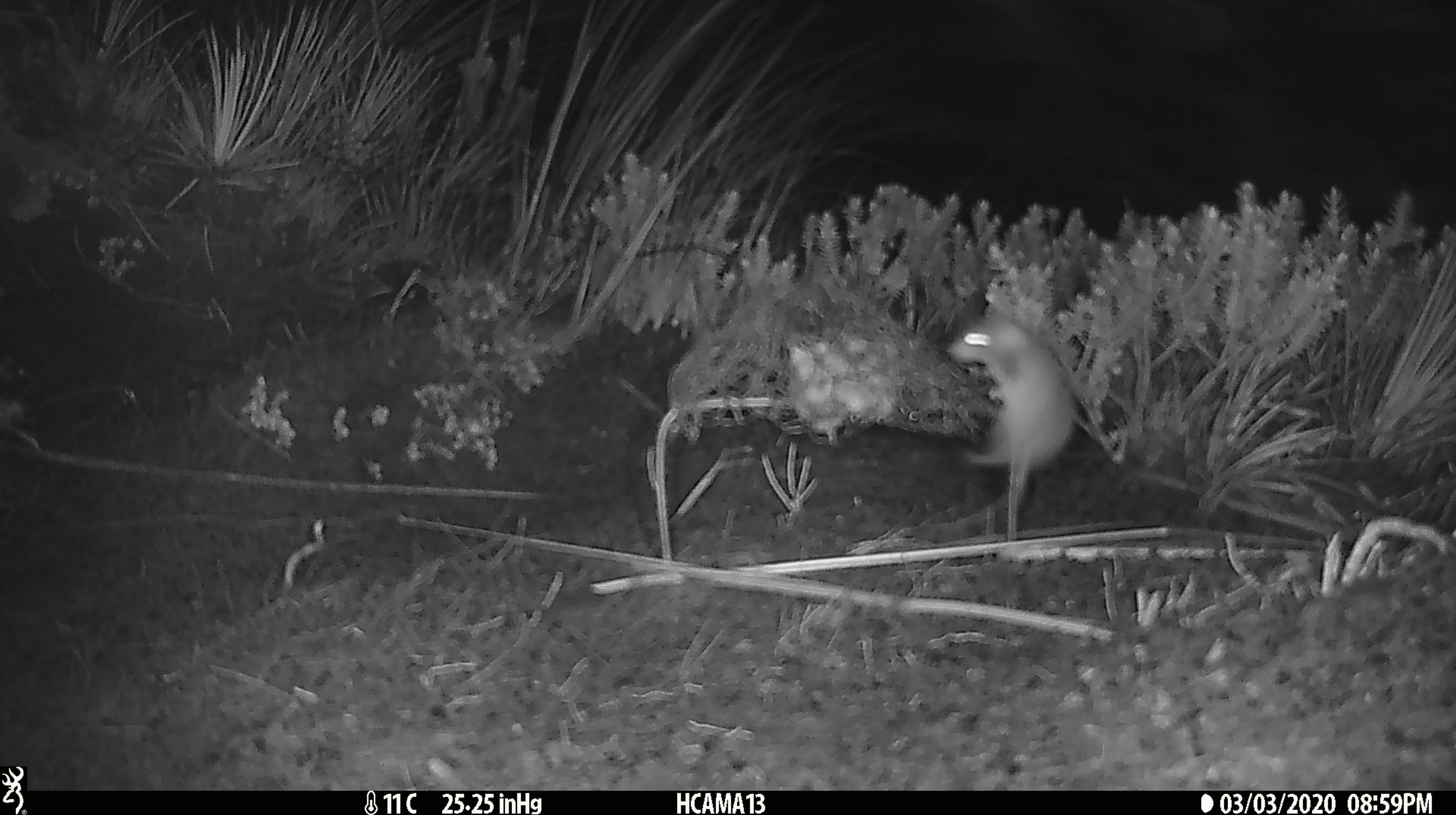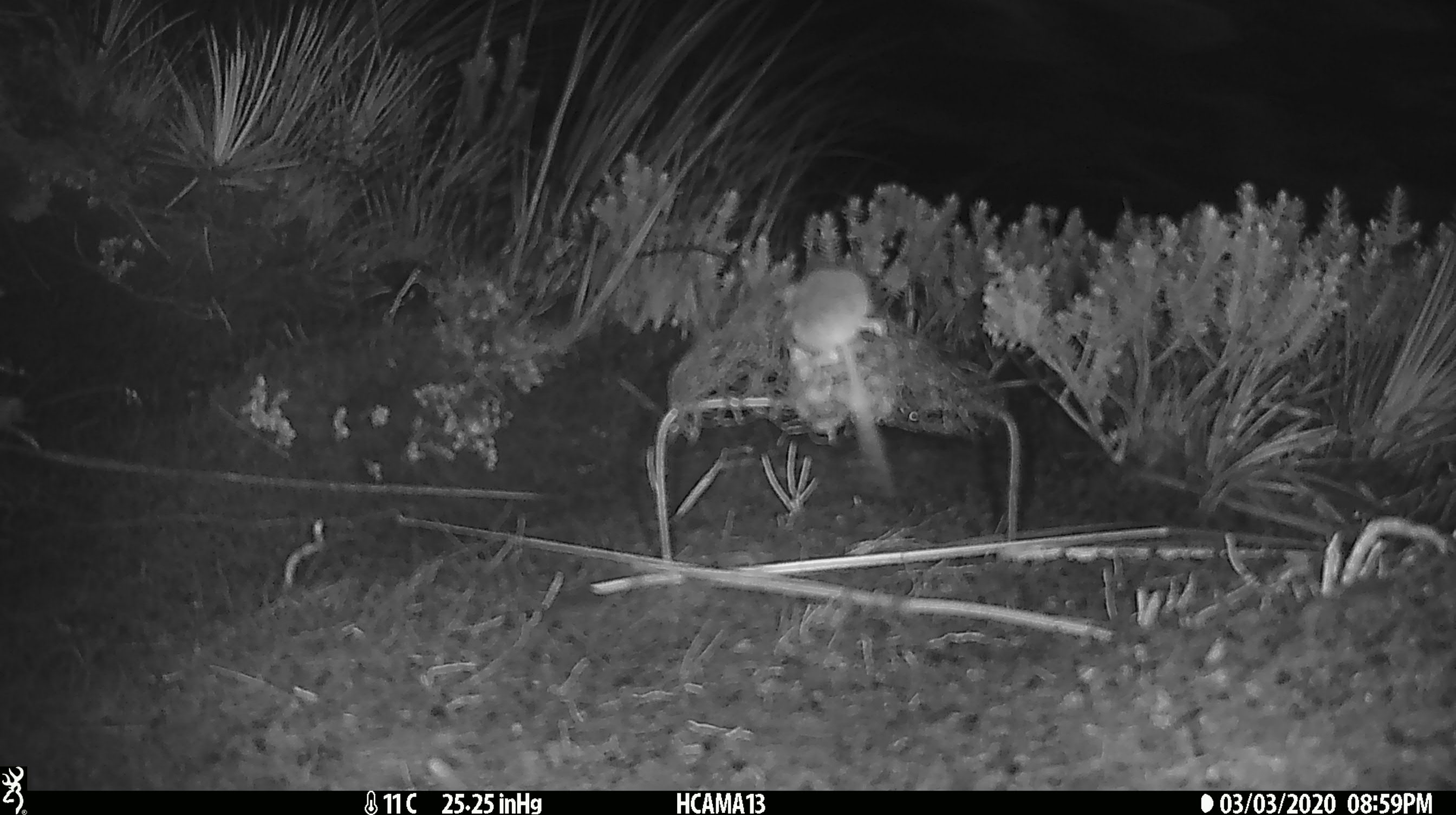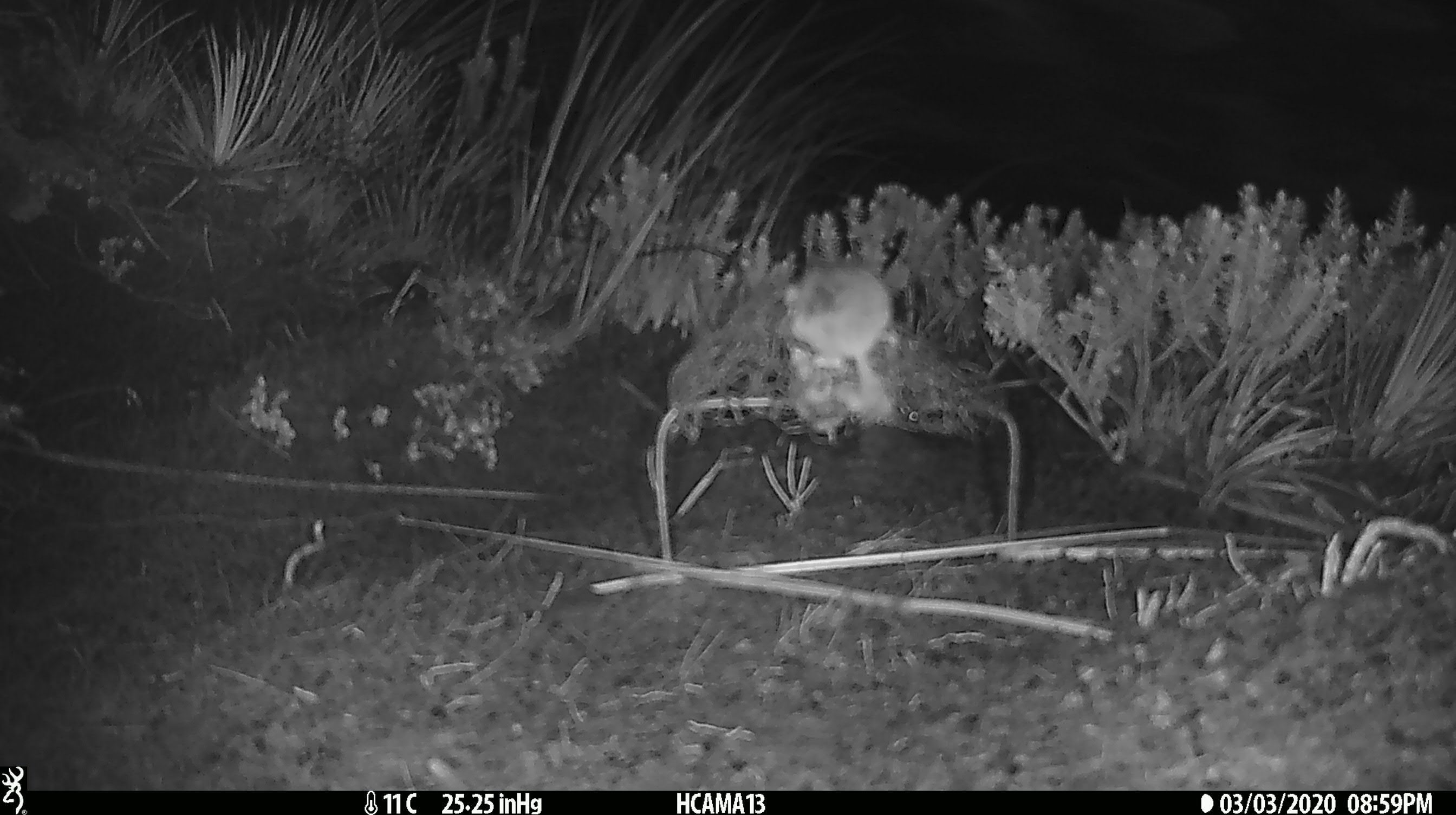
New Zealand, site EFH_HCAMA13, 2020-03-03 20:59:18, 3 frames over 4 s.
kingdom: Animalia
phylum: Chordata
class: Mammalia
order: Rodentia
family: Muridae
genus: Mus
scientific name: Mus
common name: mouse